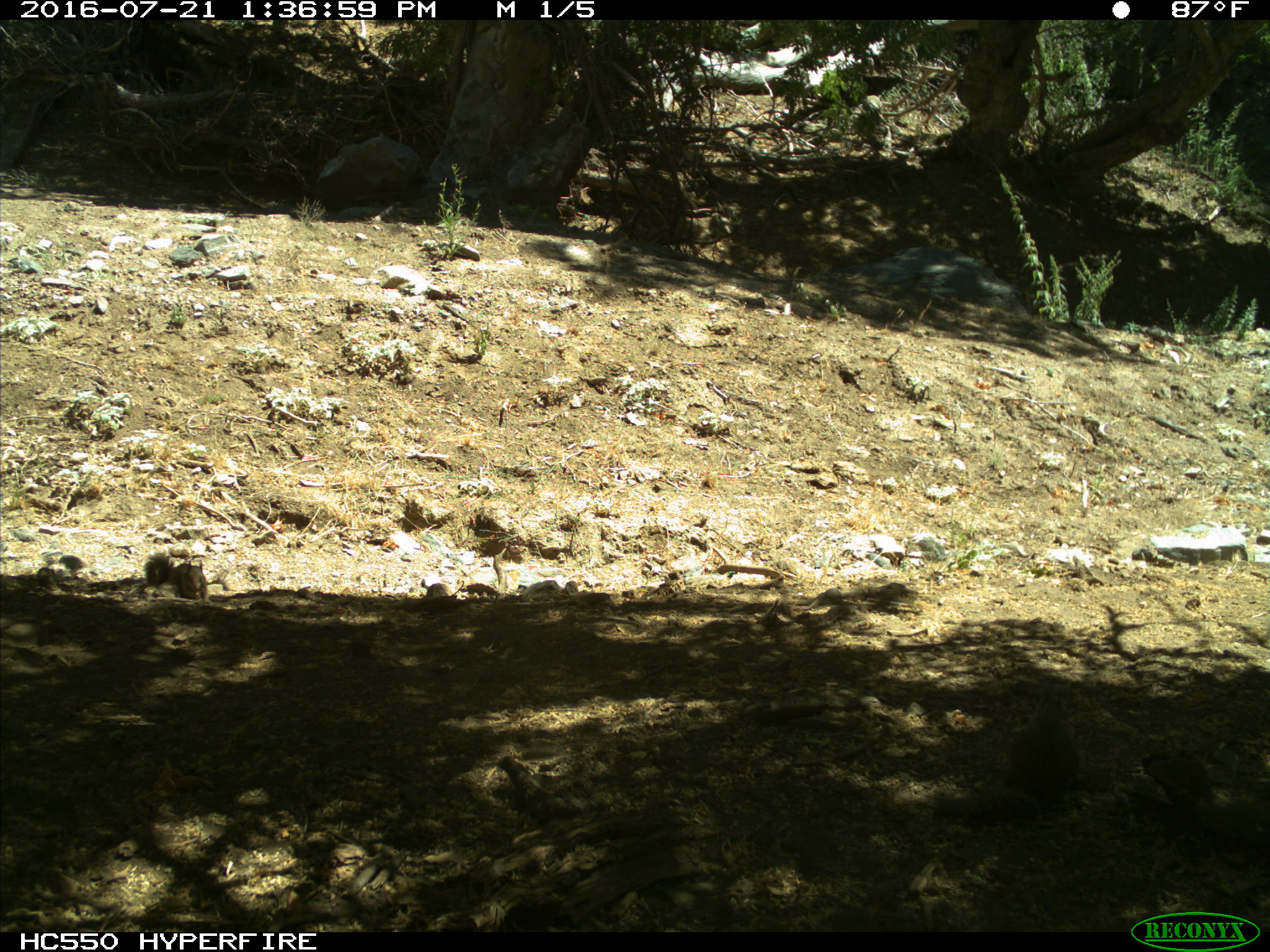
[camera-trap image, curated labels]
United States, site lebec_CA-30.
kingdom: Animalia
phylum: Chordata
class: Mammalia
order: Rodentia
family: Sciuridae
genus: Otospermophilus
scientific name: Otospermophilus beecheyi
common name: california ground squirrel